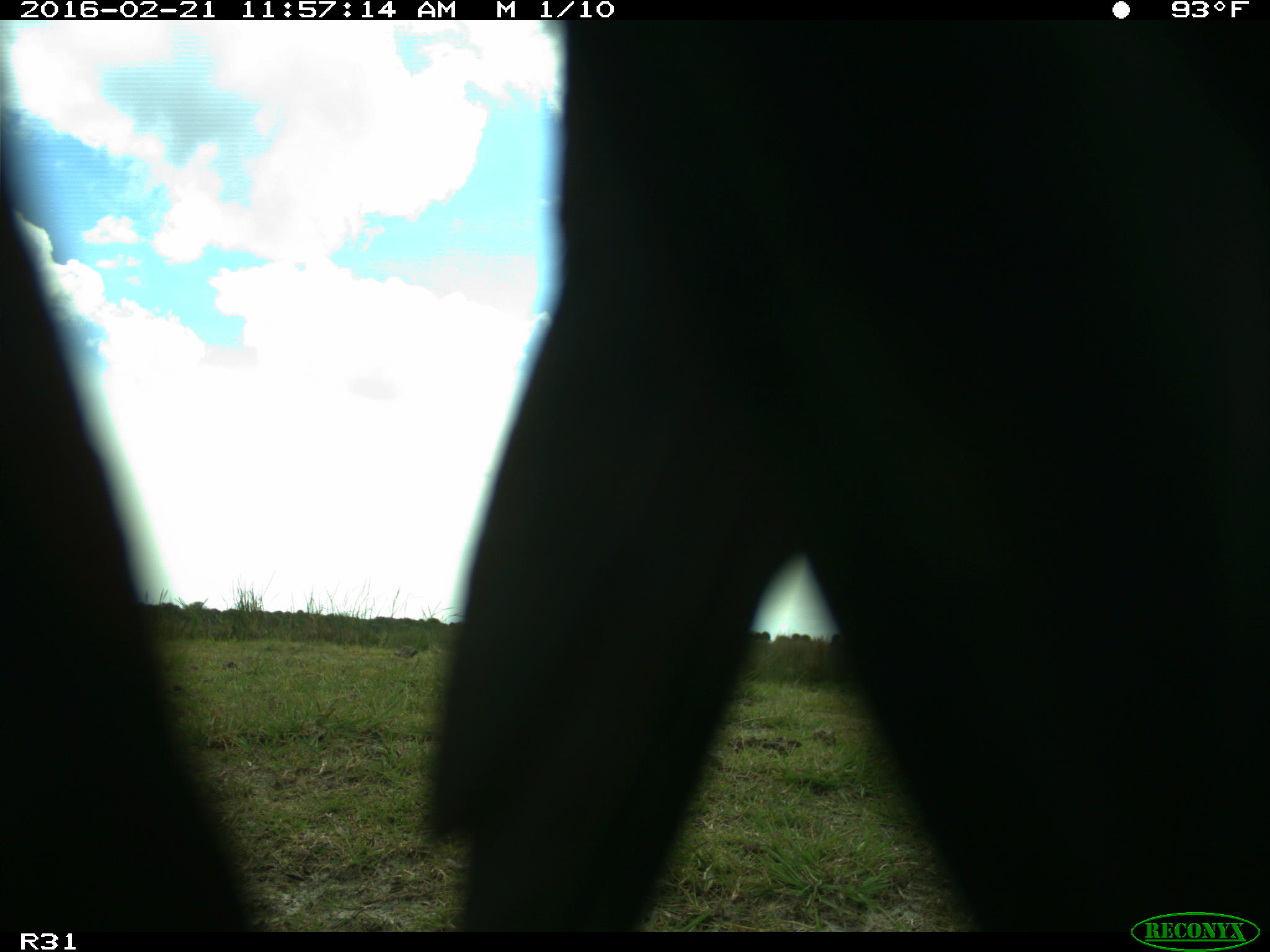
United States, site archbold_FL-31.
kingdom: Animalia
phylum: Chordata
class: Aves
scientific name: Aves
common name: birds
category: unidentified bird